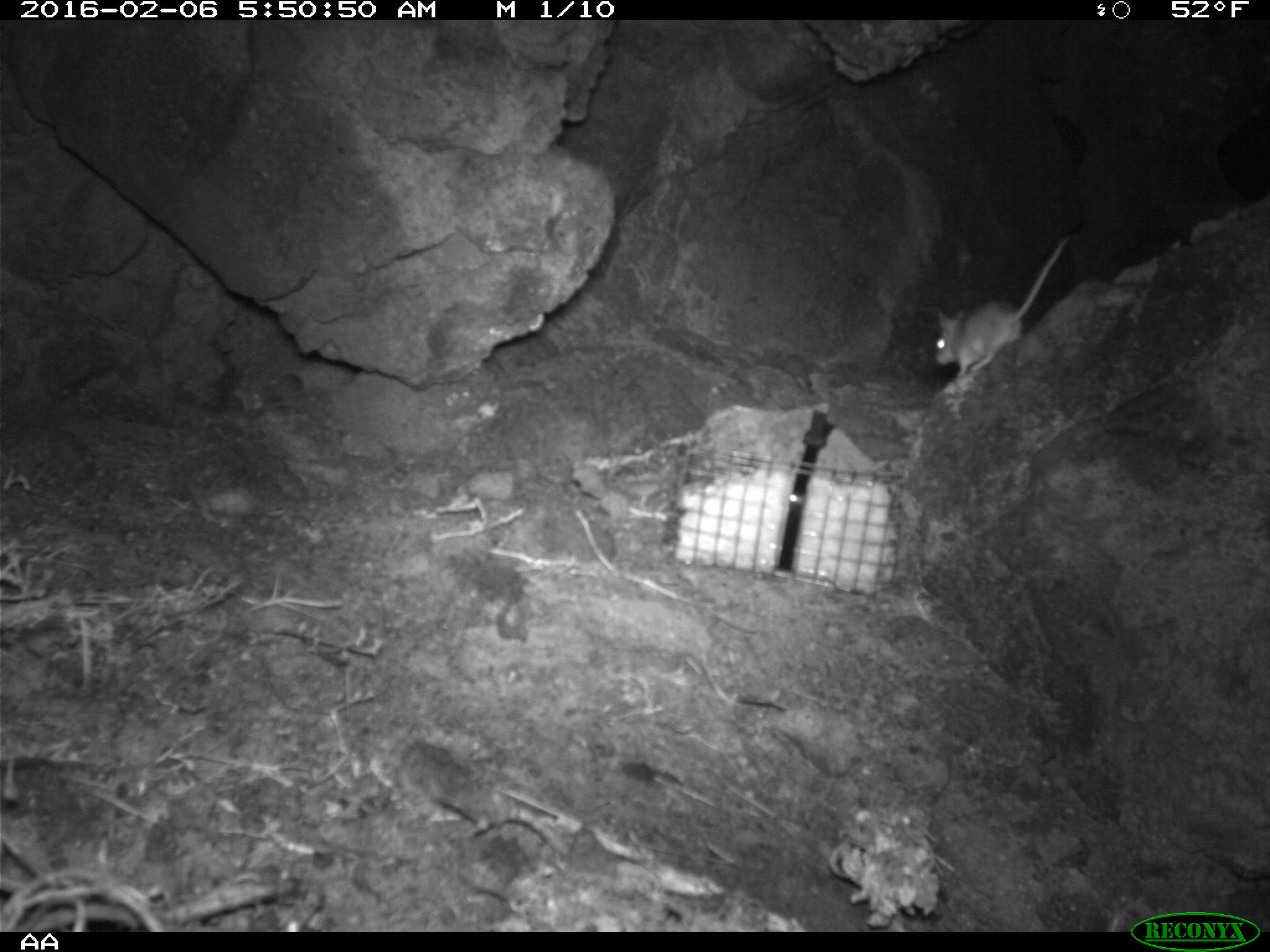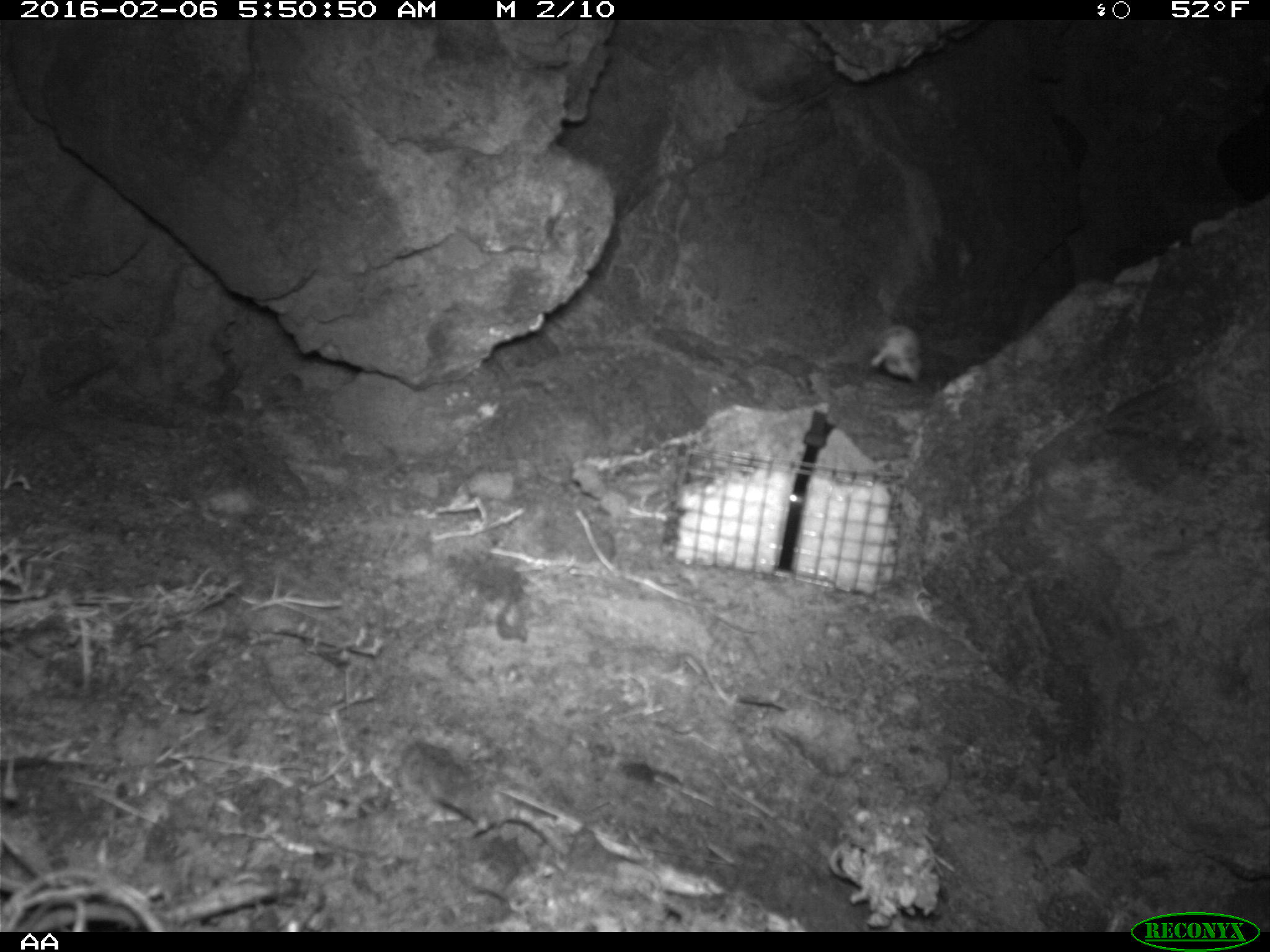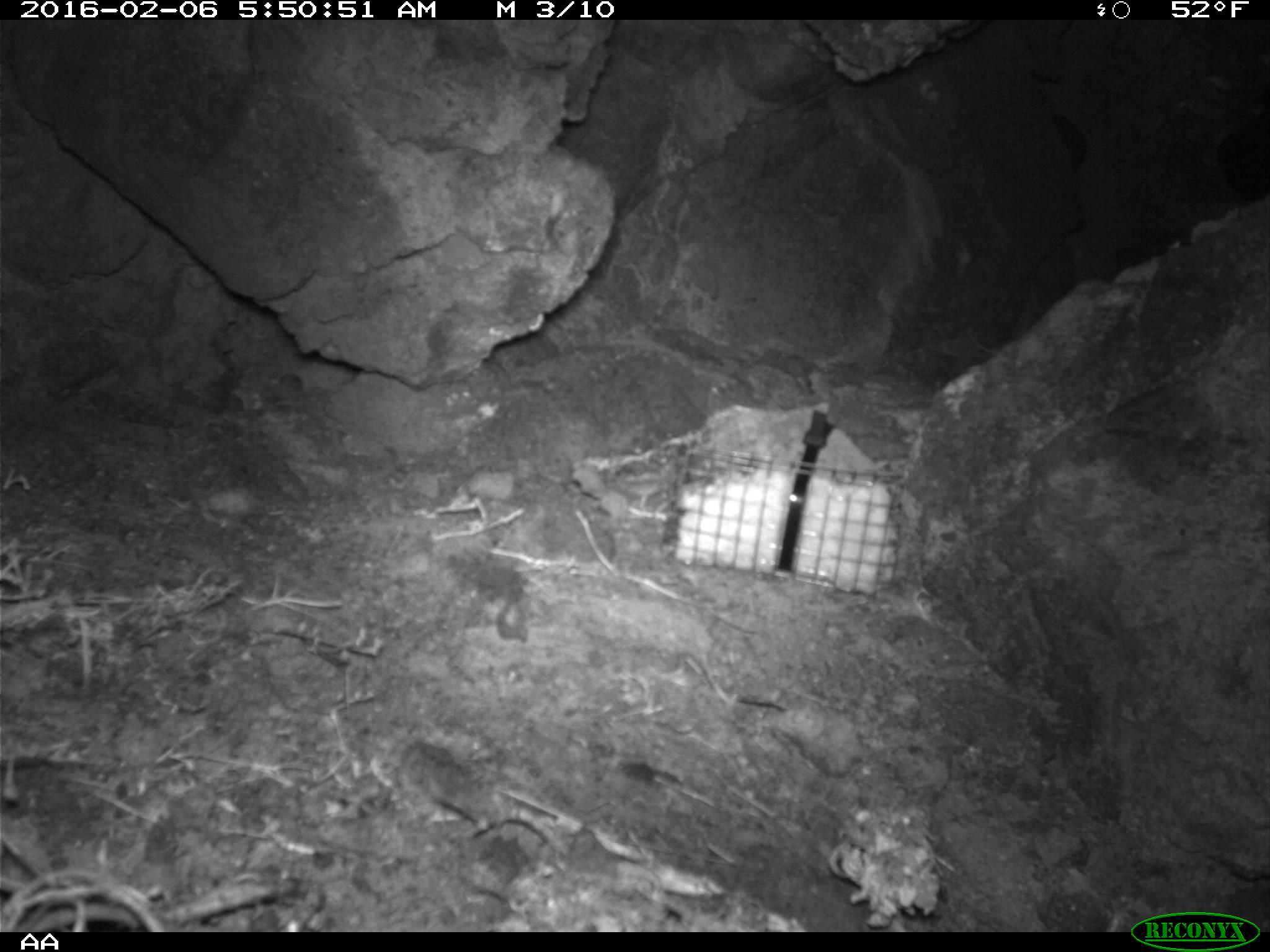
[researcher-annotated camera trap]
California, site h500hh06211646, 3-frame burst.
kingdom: Animalia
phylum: Chordata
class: Mammalia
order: Rodentia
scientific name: Rodentia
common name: rodent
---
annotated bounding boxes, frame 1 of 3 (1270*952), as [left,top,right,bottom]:
rodent: [935,234,1071,378]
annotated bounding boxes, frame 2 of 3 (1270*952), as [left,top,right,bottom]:
rodent: [869,322,924,383]